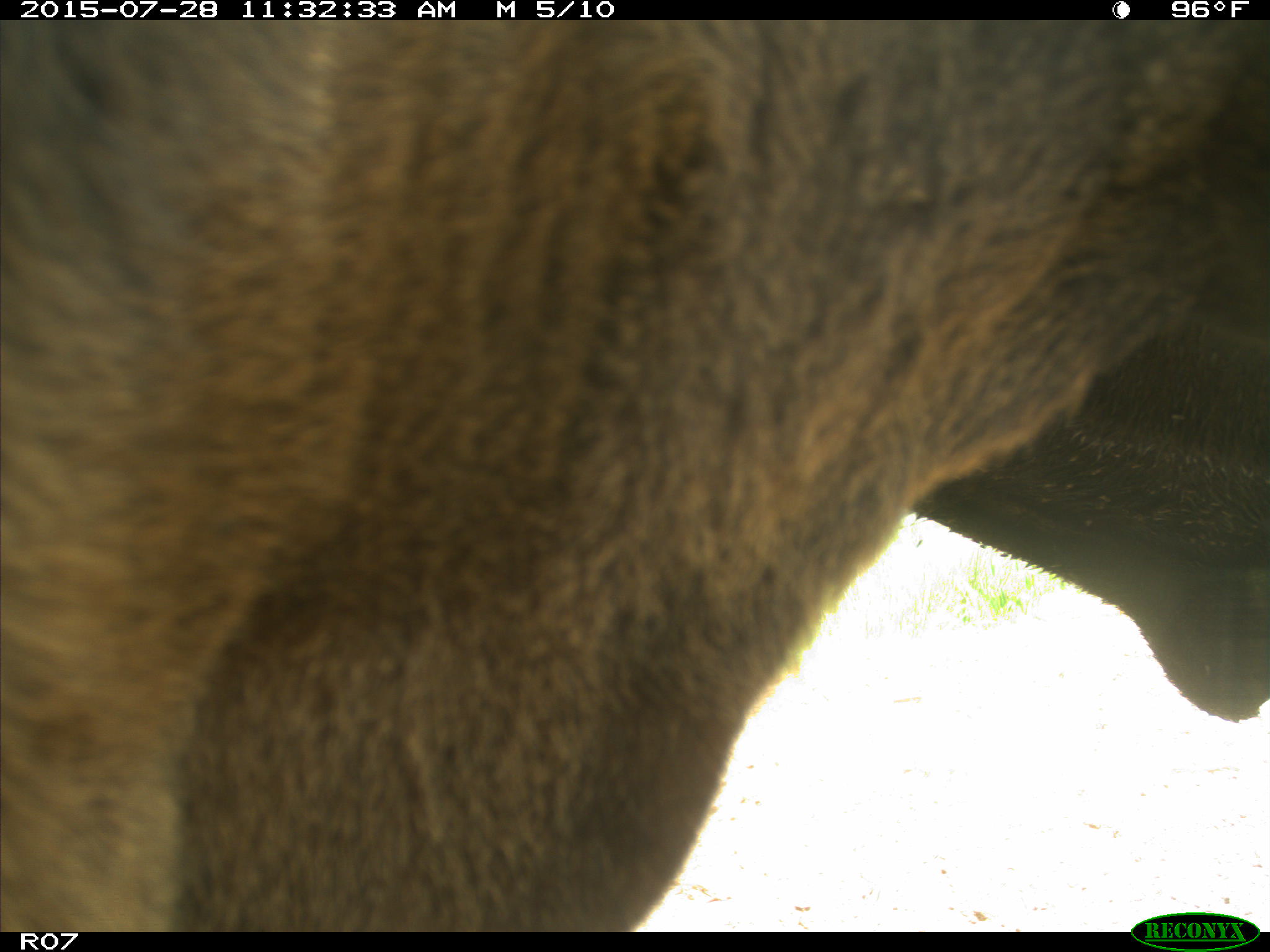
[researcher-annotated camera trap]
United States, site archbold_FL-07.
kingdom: Animalia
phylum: Chordata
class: Mammalia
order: Artiodactyla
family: Bovidae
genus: Bos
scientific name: Bos taurus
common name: domestic cow